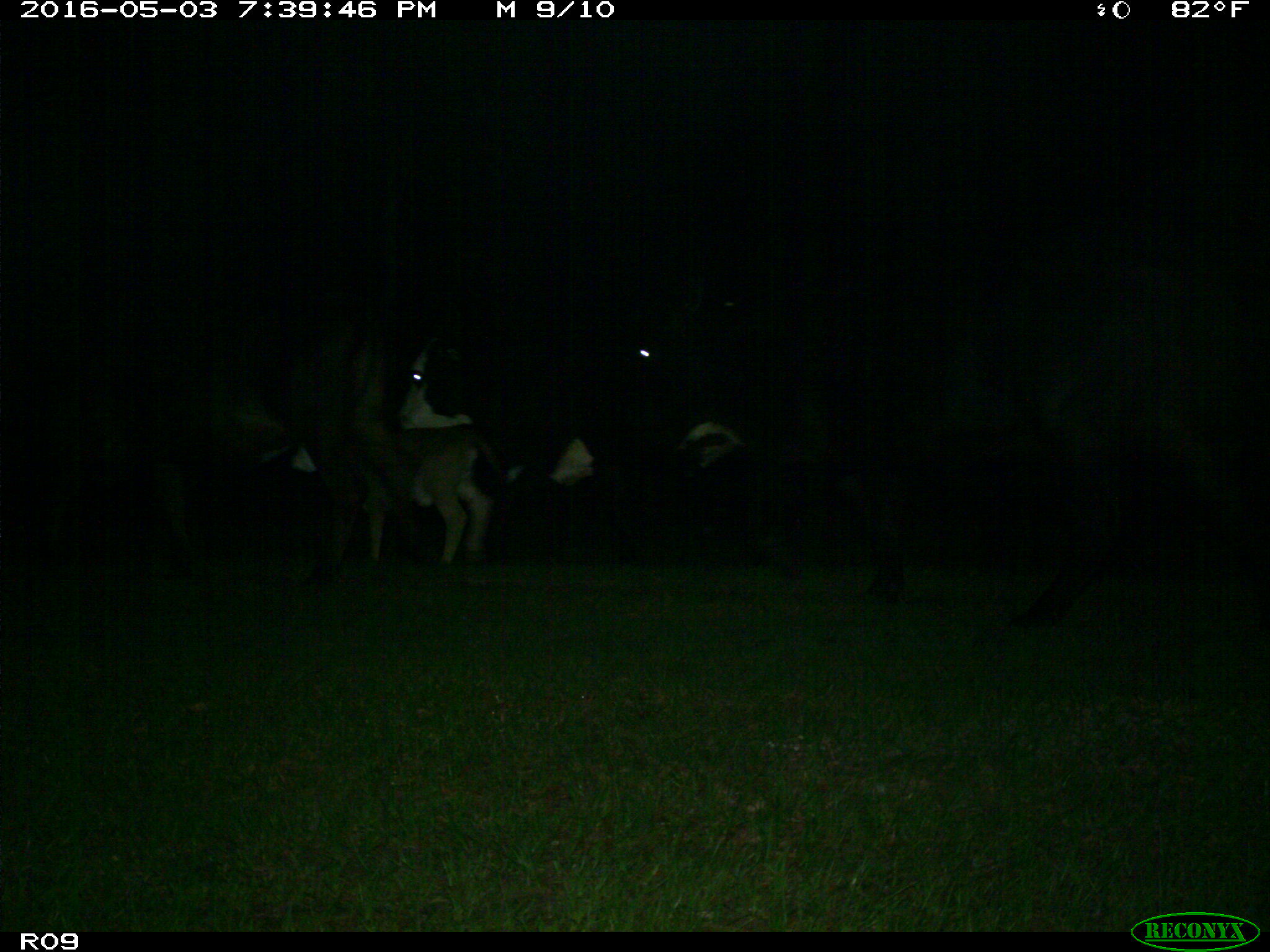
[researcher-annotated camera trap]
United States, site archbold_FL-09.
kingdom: Animalia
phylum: Chordata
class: Mammalia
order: Artiodactyla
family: Bovidae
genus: Bos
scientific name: Bos taurus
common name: domestic cow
Bos taurus (domestic cow).